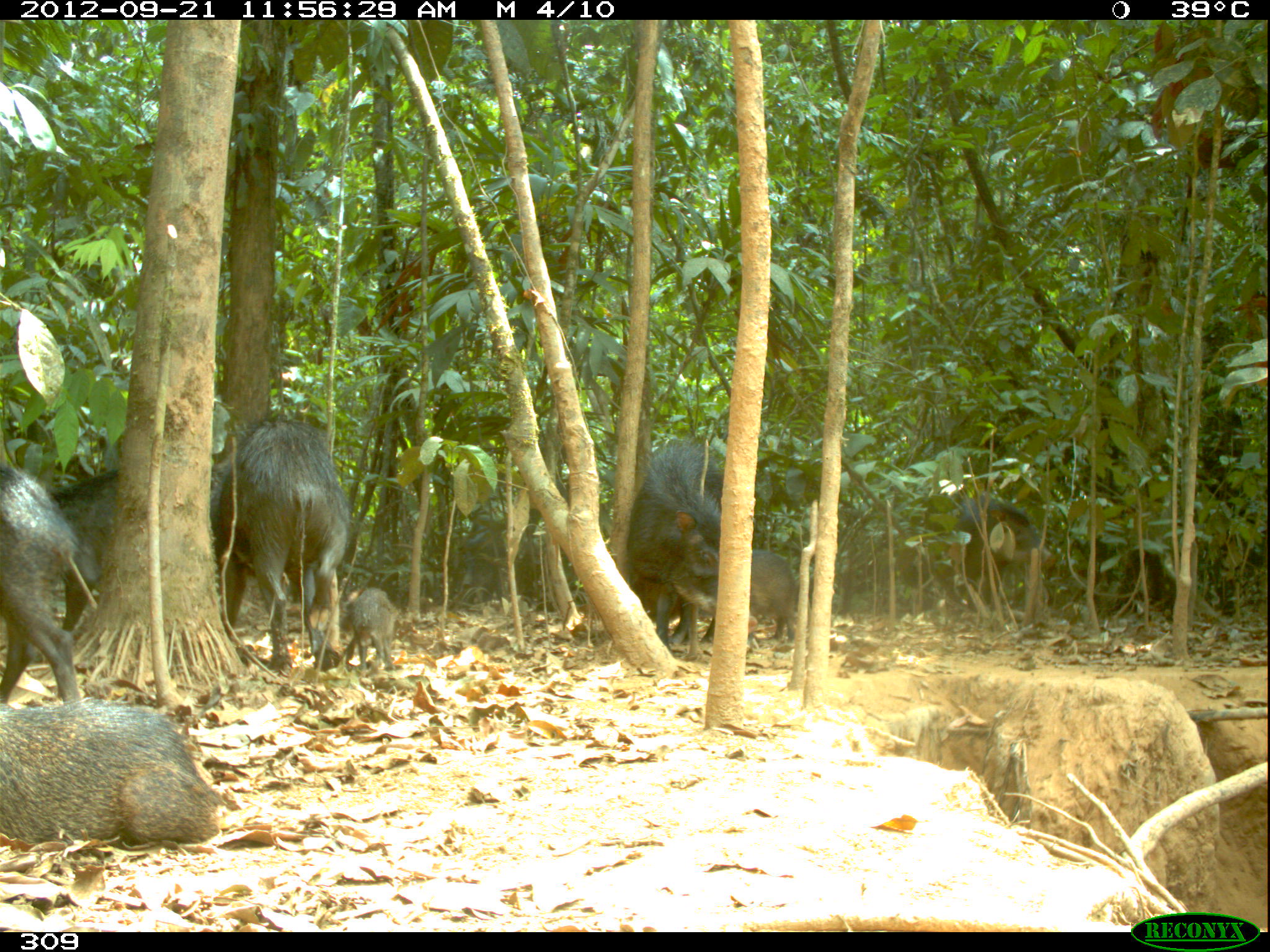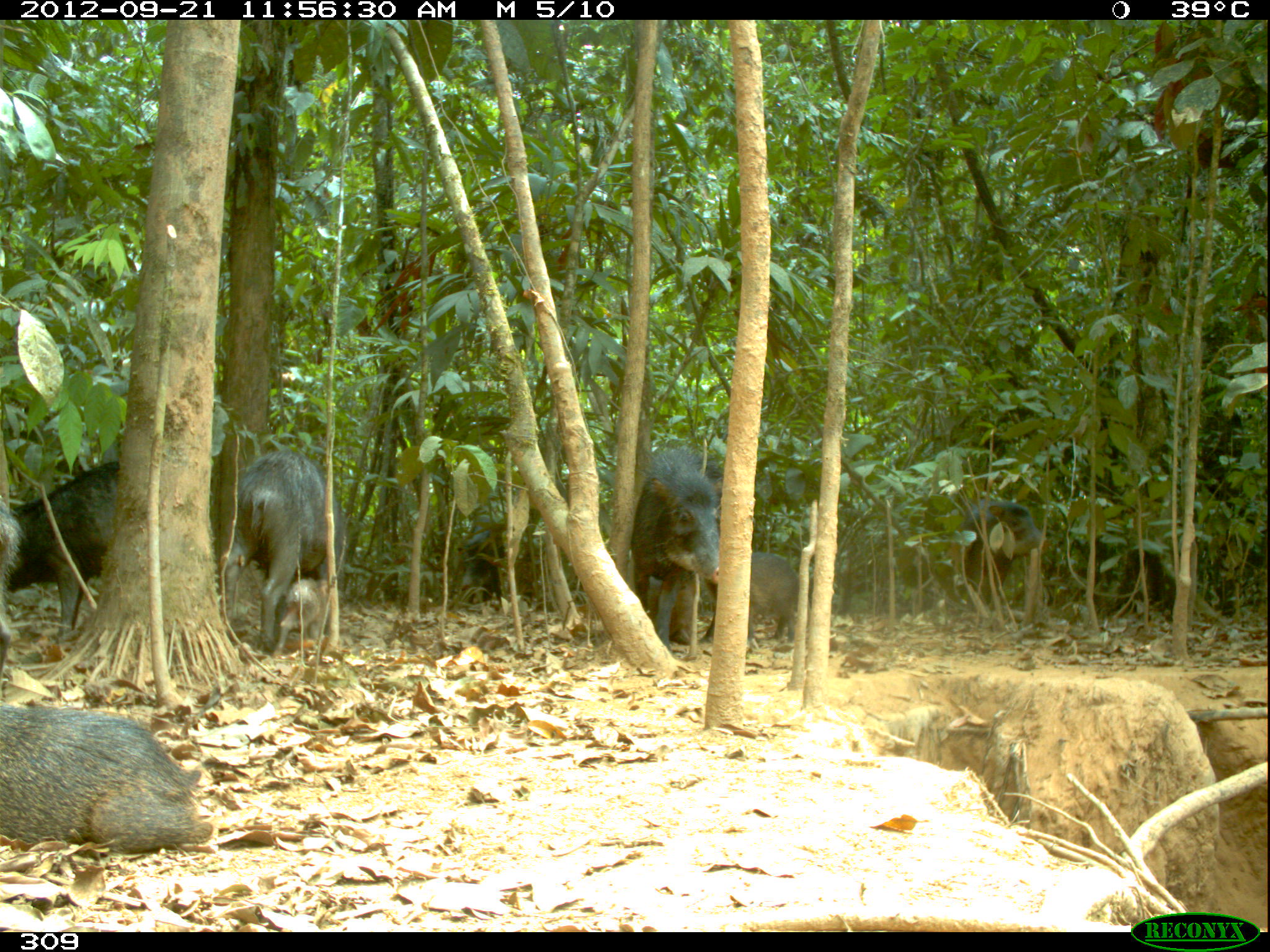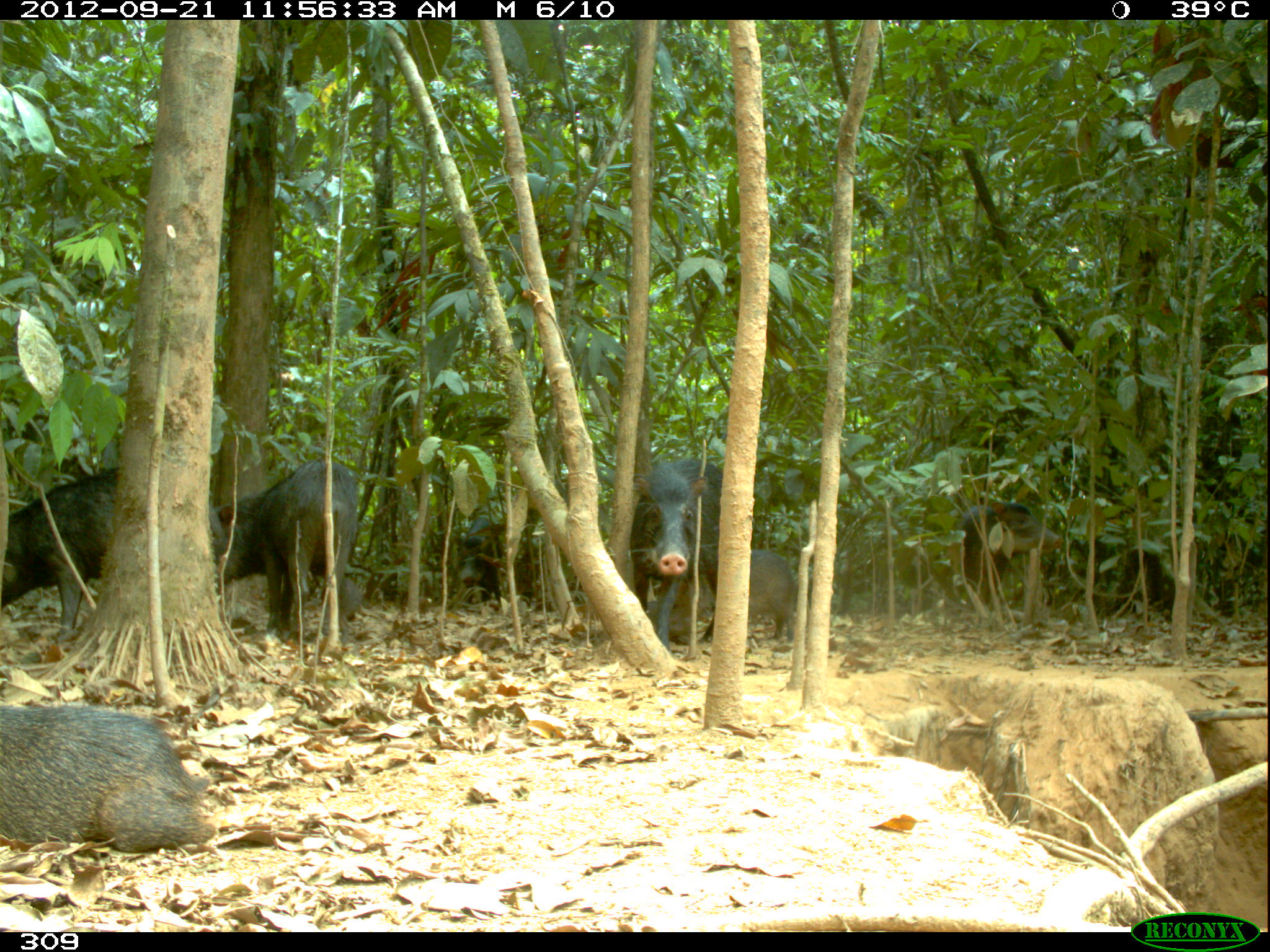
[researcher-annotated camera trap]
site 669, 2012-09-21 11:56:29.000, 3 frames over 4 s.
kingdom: Animalia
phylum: Chordata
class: Mammalia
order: Artiodactyla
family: Tayassuidae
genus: Tayassu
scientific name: Tayassu pecari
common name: white-lipped peccary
Tayassu pecari (white-lipped peccary).